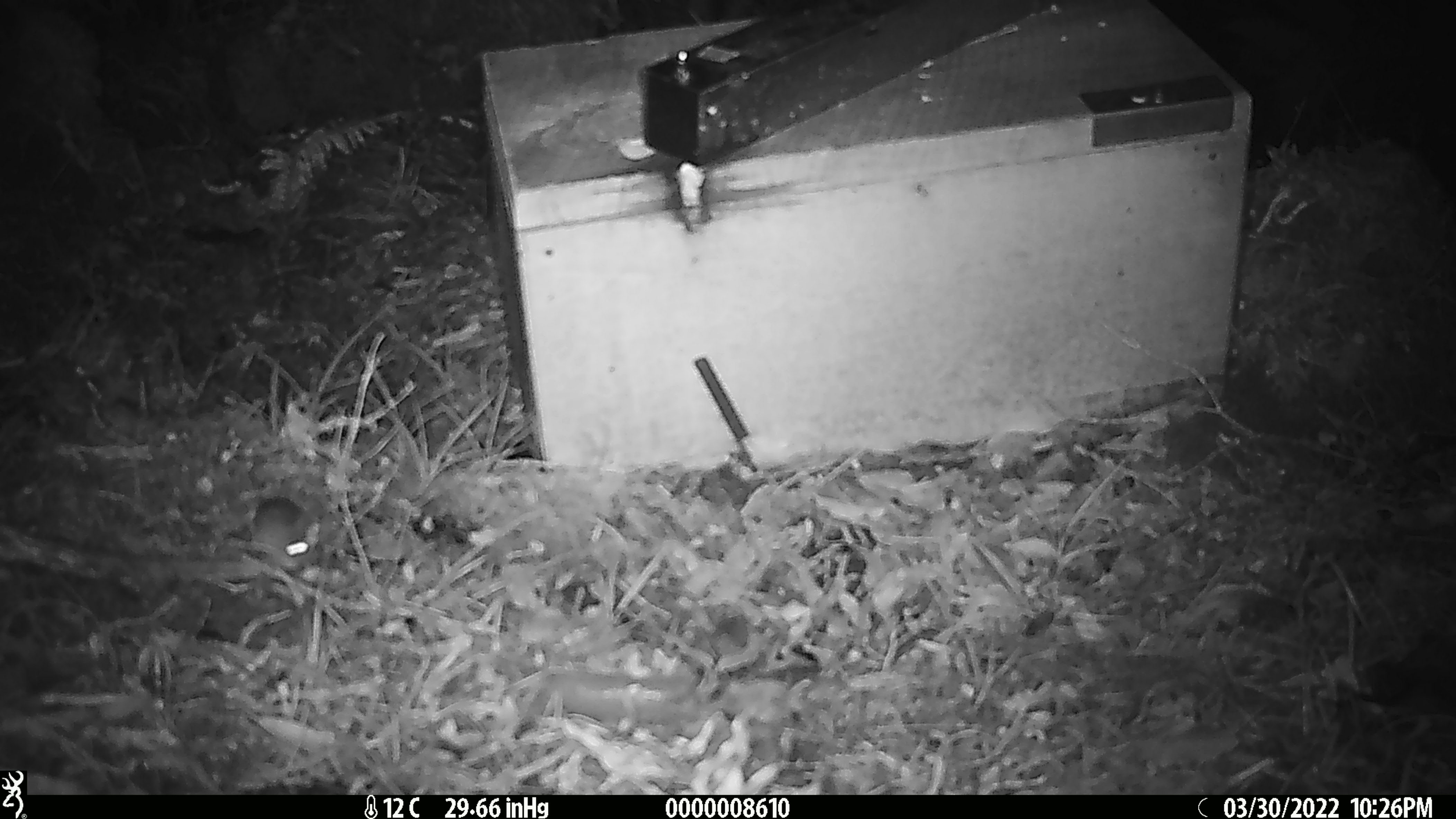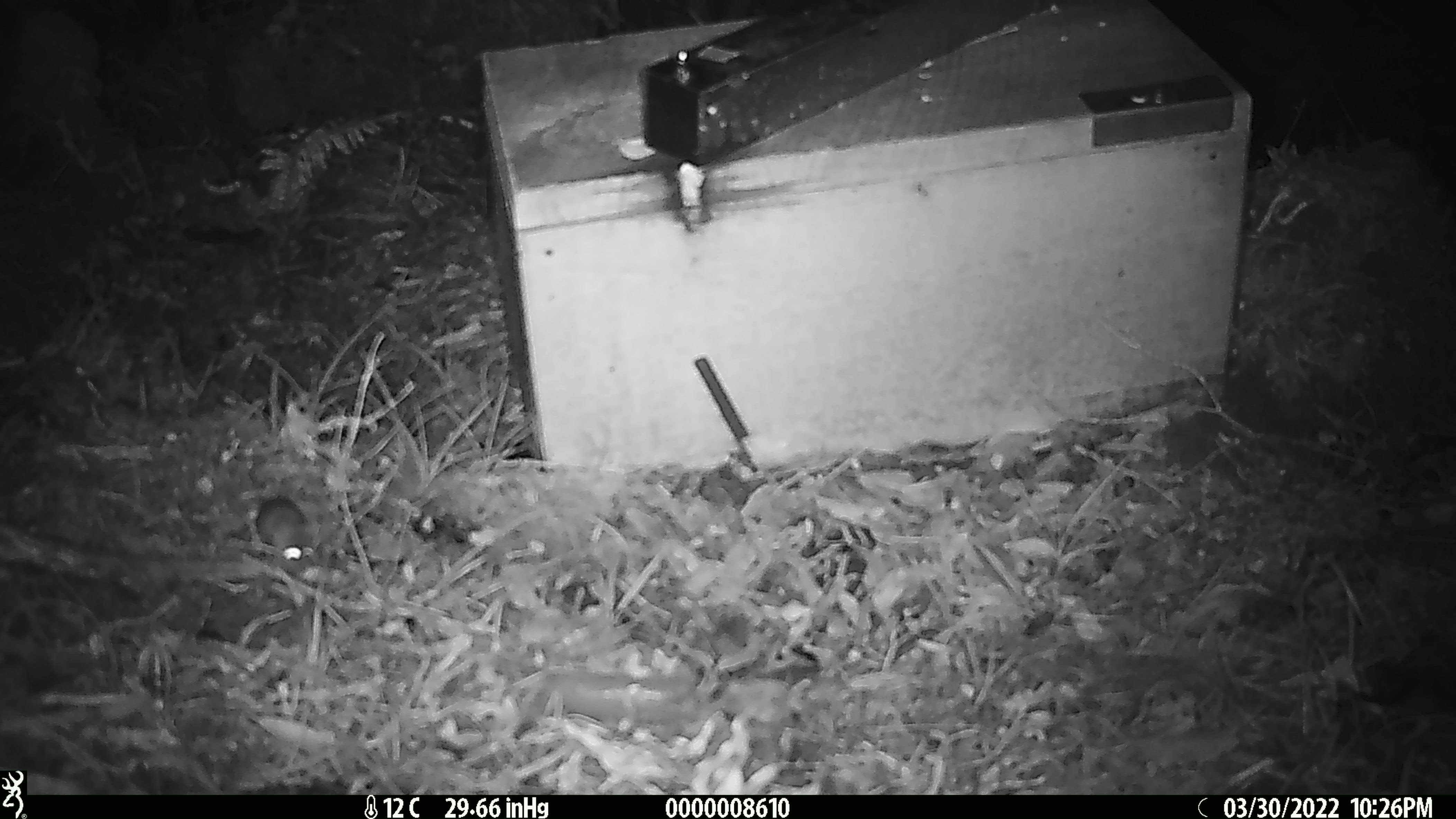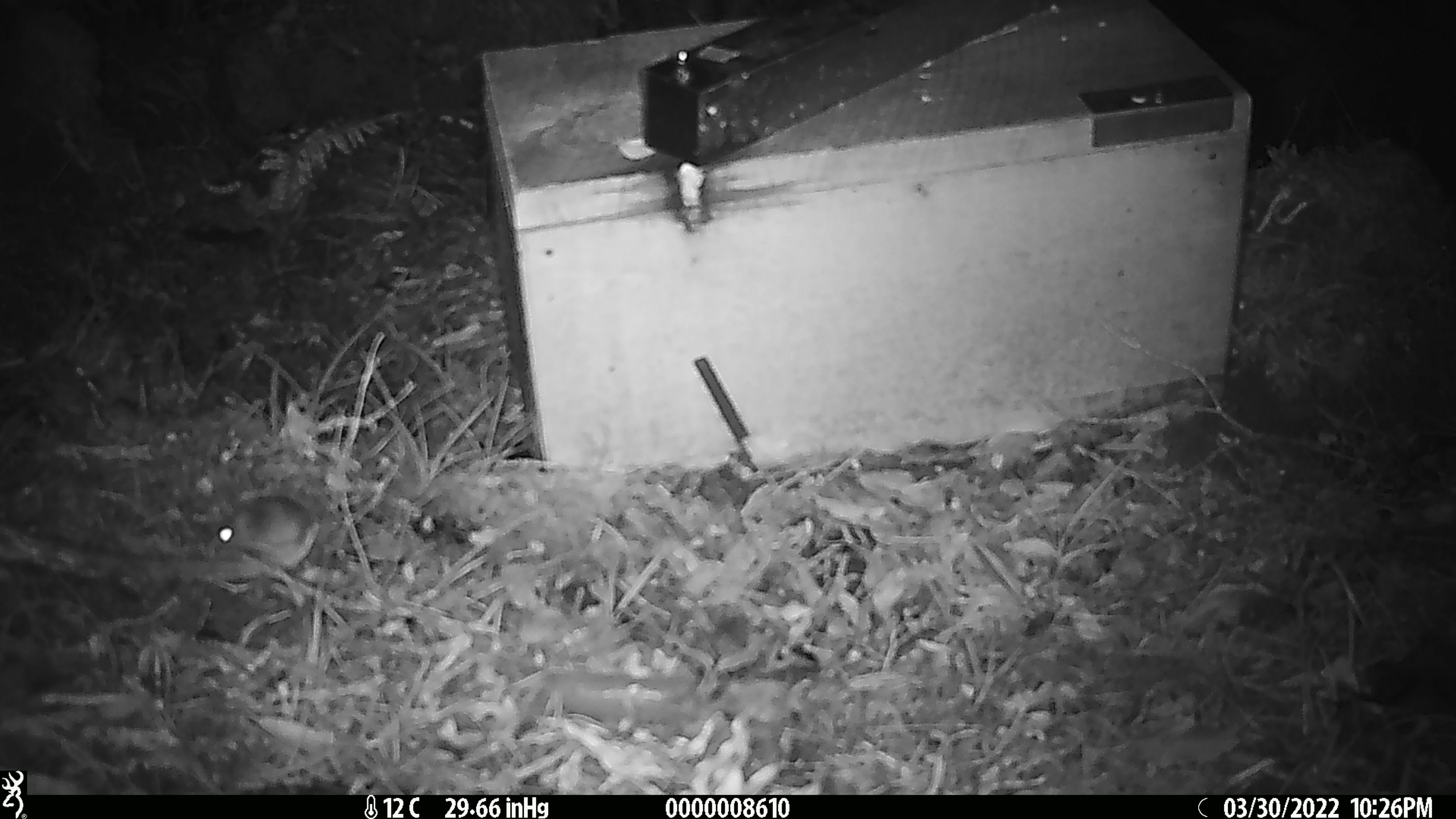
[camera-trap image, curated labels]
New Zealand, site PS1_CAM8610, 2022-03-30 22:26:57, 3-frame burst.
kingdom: Animalia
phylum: Chordata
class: Mammalia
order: Rodentia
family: Muridae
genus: Mus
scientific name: Mus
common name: mouse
Mouse (Mus).